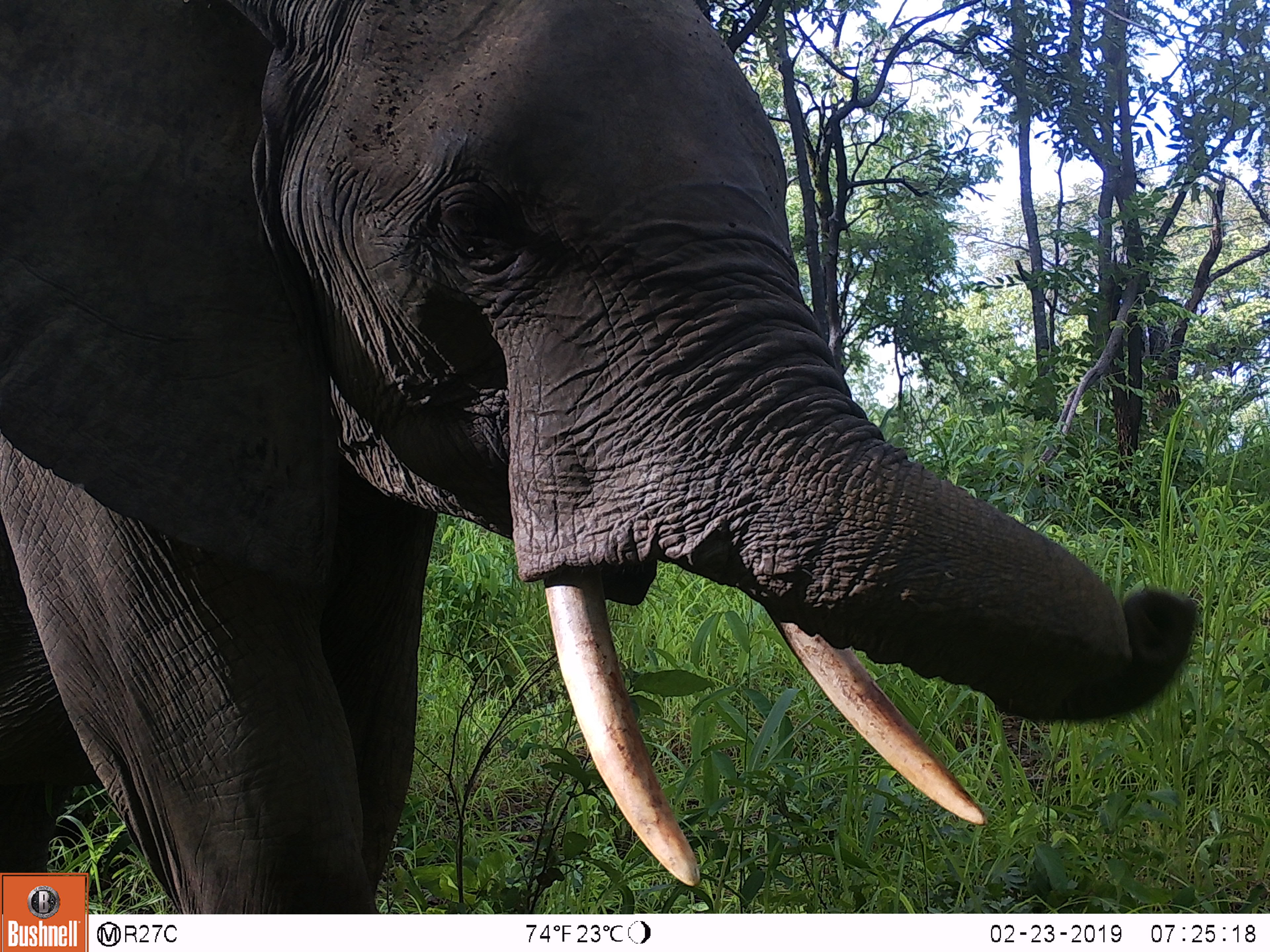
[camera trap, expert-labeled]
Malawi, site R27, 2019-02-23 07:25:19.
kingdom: Animalia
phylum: Chordata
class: Mammalia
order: Proboscidea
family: Elephantidae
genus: Loxodonta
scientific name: Loxodonta africana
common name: african savanna elephant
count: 1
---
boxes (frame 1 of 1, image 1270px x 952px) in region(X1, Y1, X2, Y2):
african savanna elephant: region(0, 0, 1206, 869)